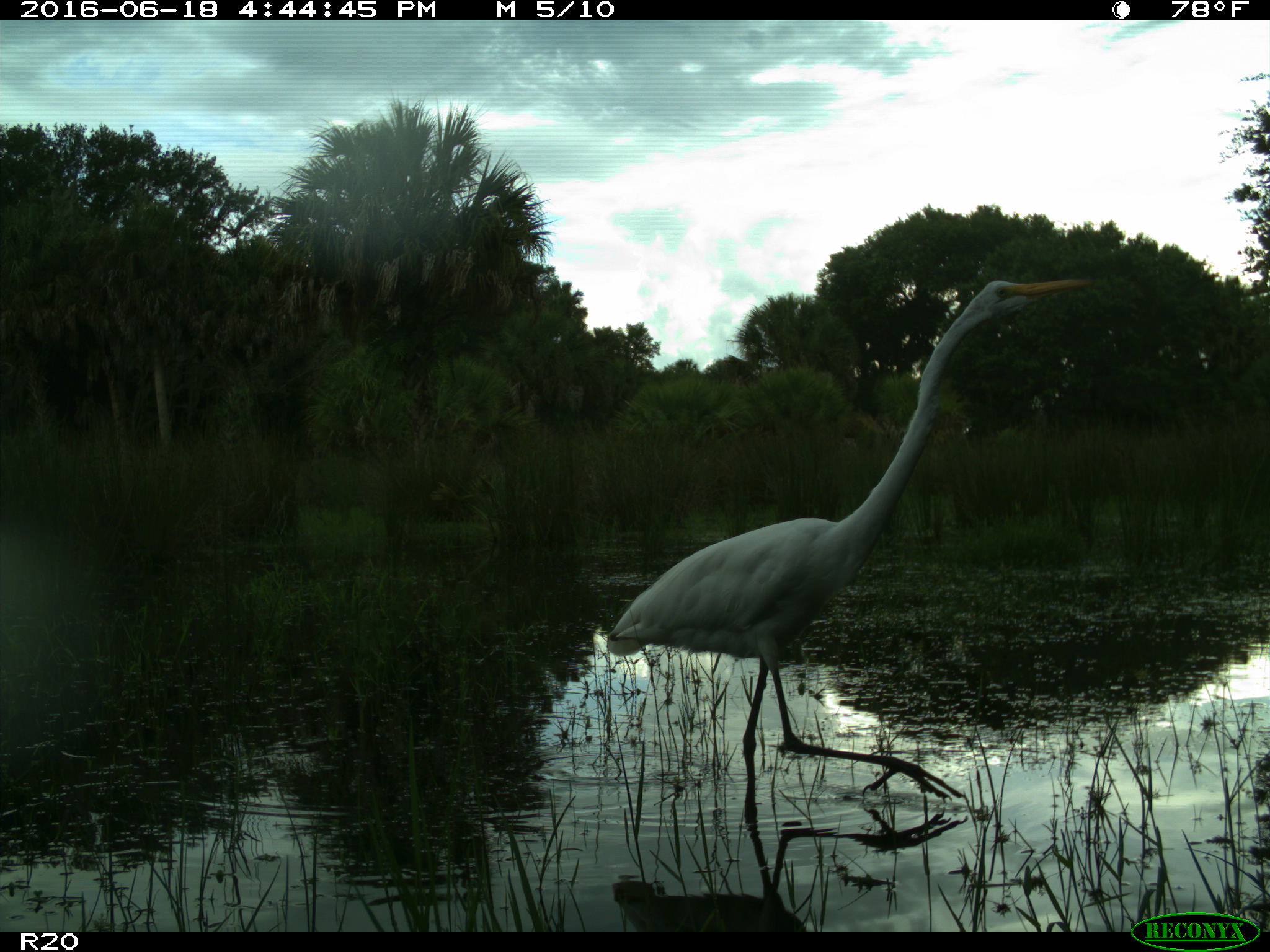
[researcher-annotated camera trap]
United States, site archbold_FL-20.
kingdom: Animalia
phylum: Chordata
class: Aves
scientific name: Aves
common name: birds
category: unidentified bird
Unidentified bird (birds) (Aves).